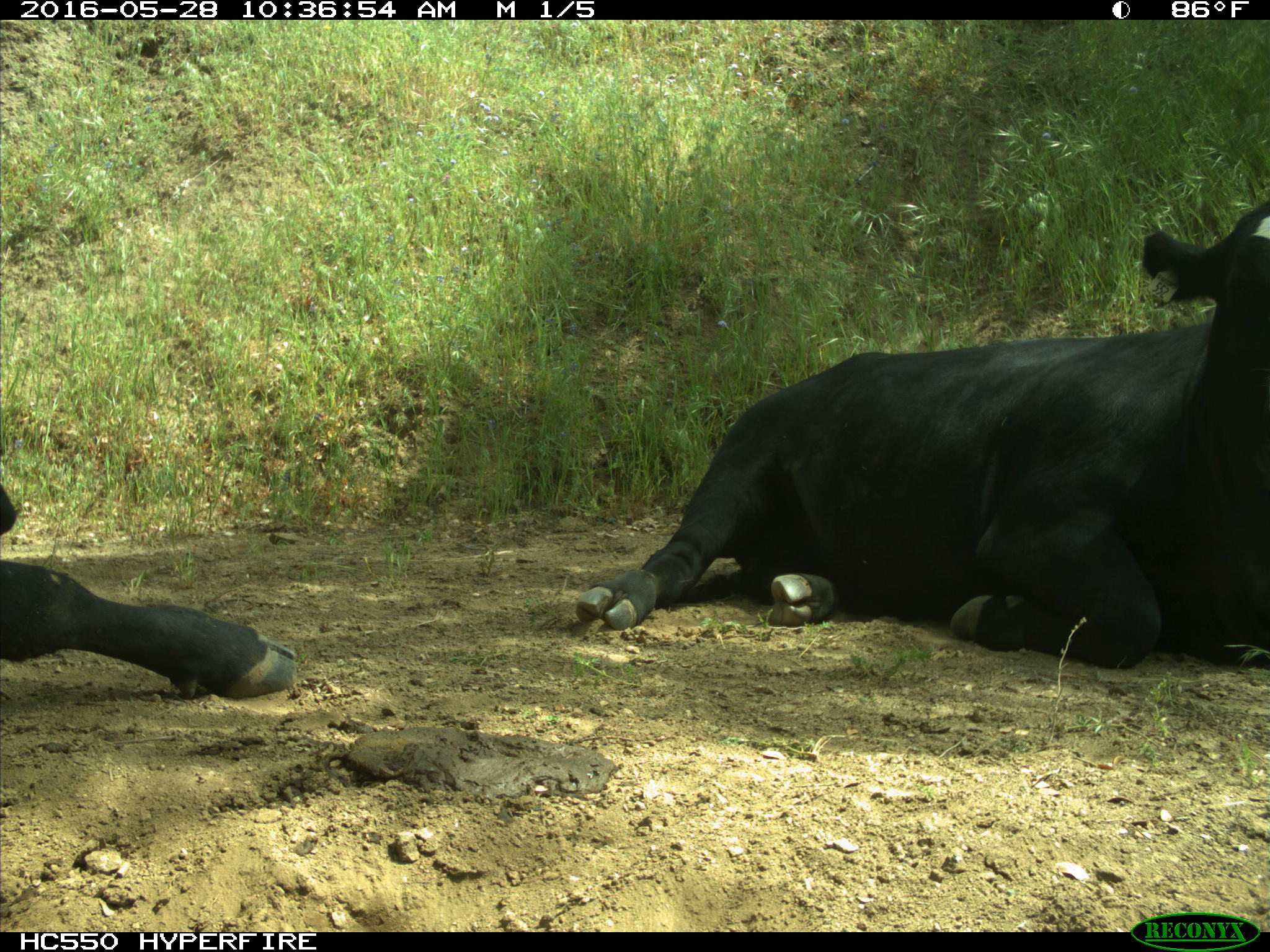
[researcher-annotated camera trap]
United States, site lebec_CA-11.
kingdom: Animalia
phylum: Chordata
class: Mammalia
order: Artiodactyla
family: Bovidae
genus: Bos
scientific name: Bos taurus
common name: domestic cow